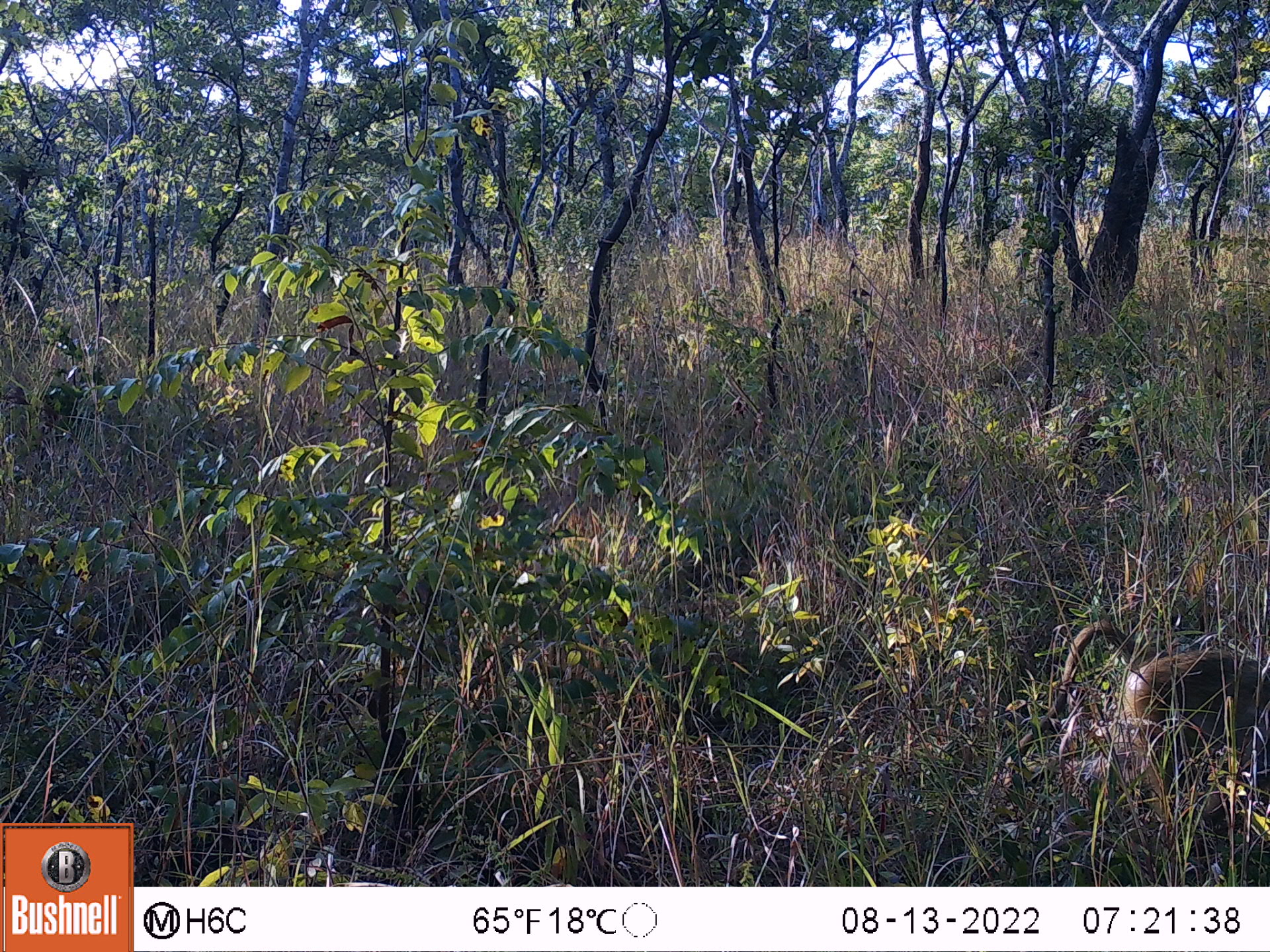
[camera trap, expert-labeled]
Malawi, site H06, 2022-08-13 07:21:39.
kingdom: Animalia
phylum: Chordata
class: Mammalia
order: Primates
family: Cercopithecidae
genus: Papio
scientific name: Papio cynocephalus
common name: yellow baboon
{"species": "yellow baboon (Papio cynocephalus)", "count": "1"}